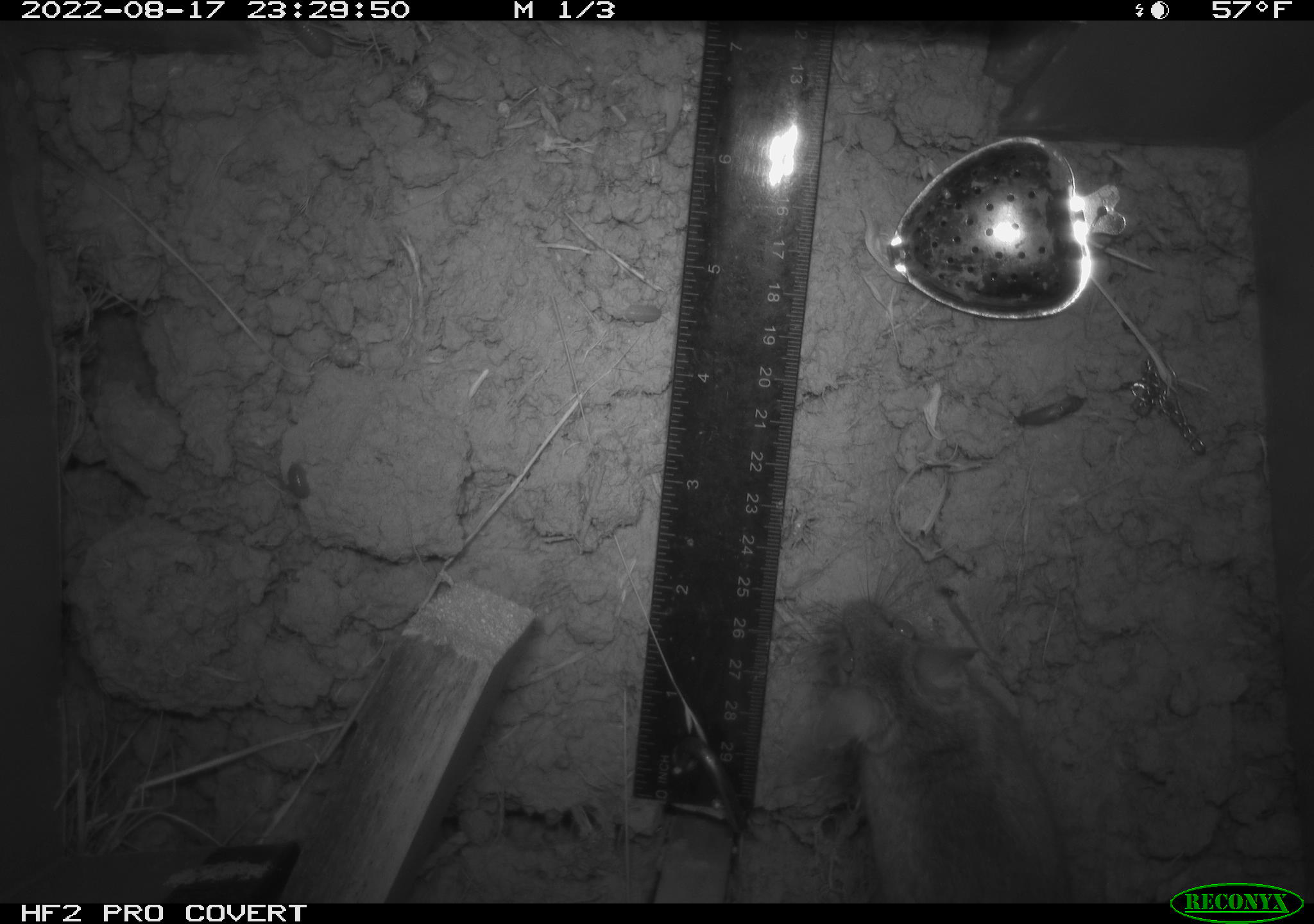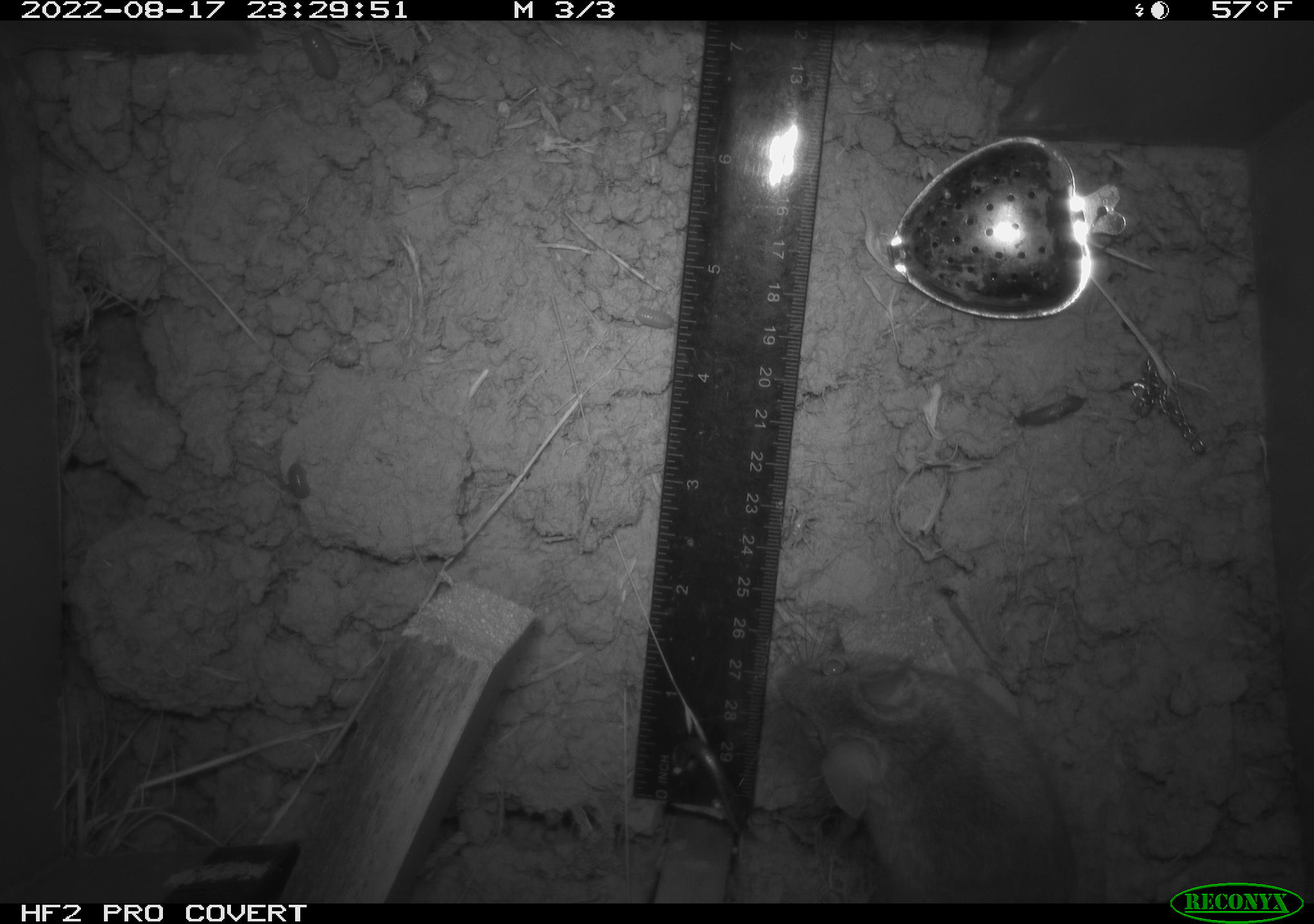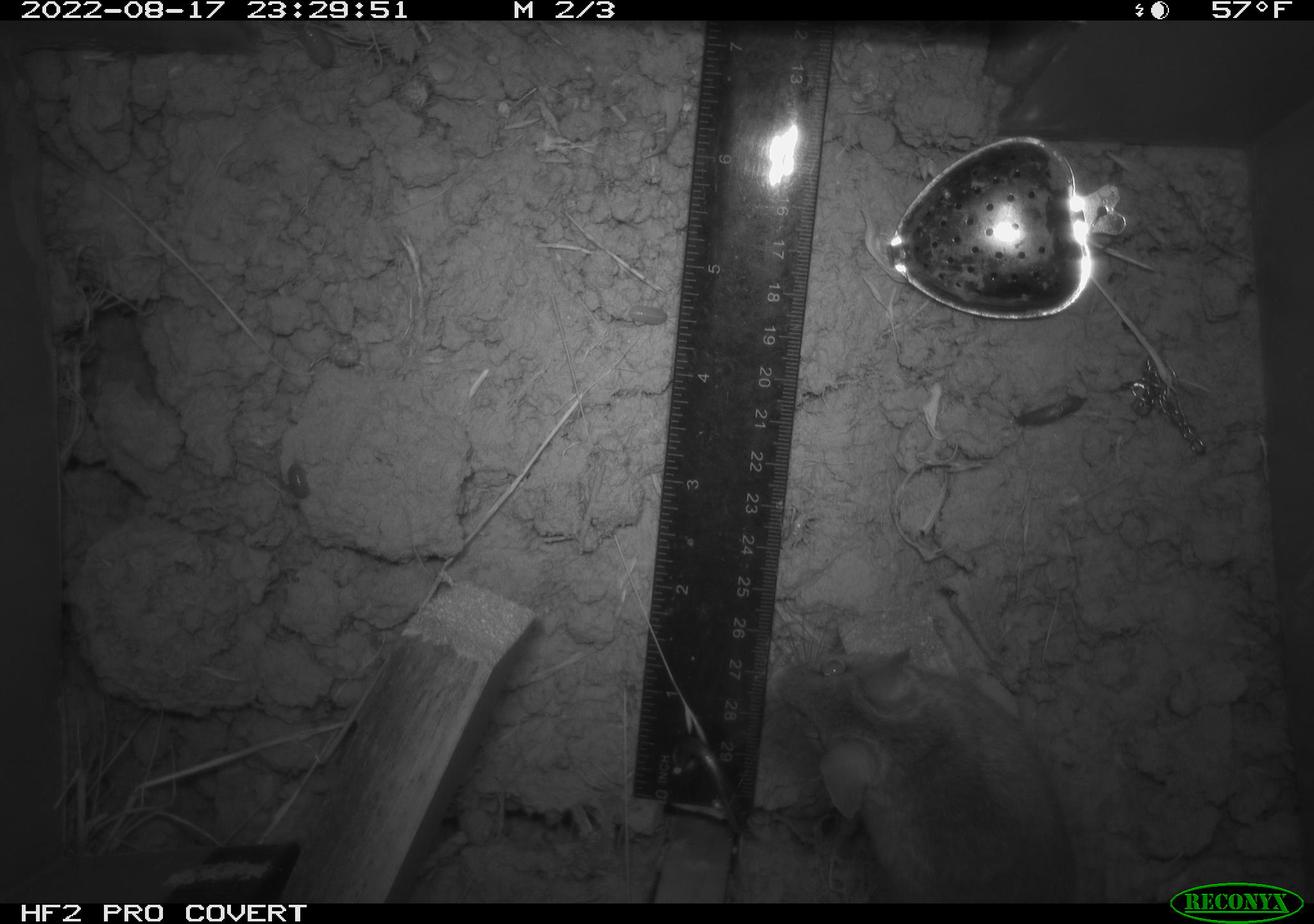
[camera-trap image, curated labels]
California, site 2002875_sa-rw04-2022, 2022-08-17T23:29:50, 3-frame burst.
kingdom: Animalia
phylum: Chordata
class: Mammalia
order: Rodentia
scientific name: Rodentia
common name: mouse species